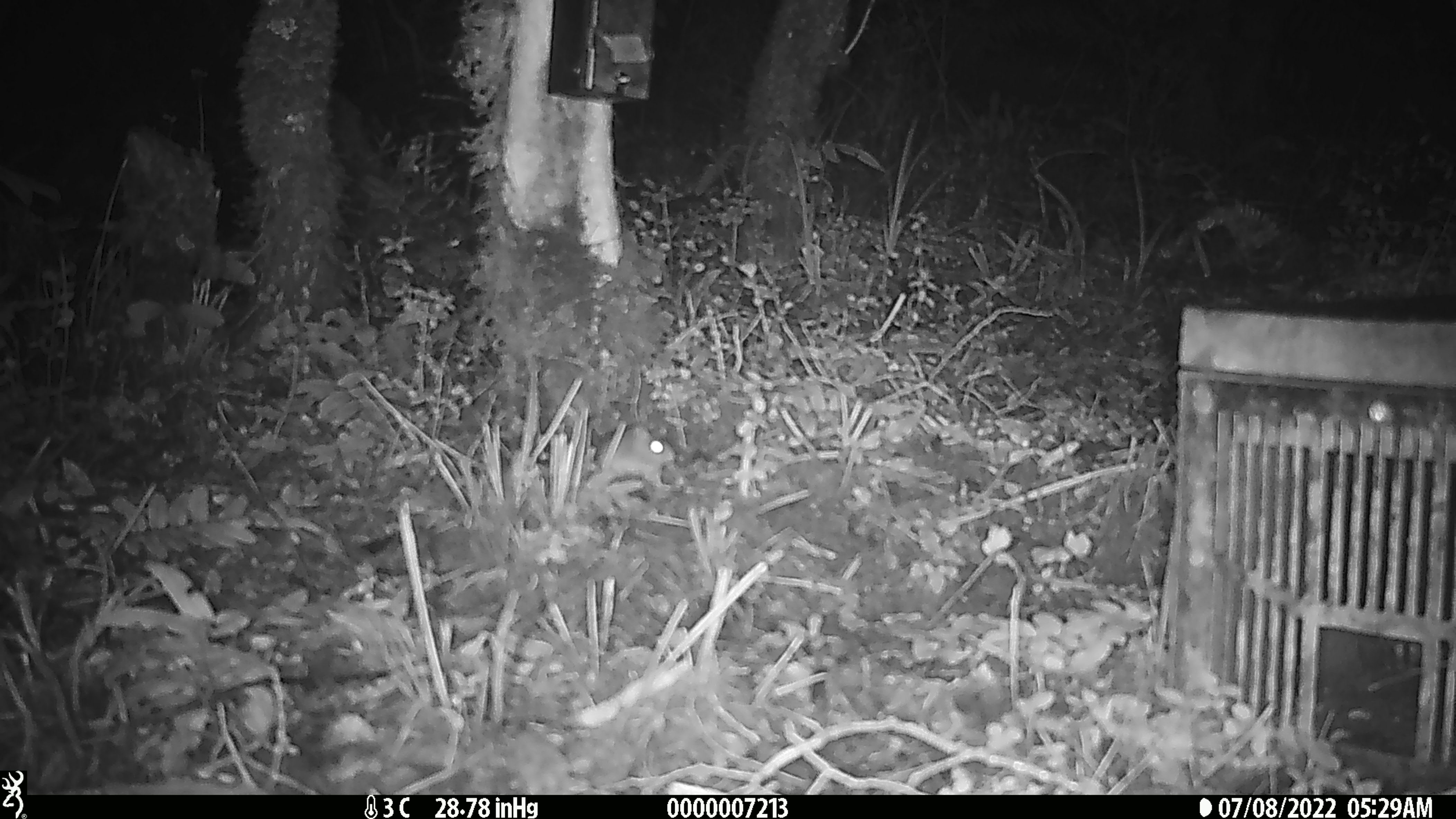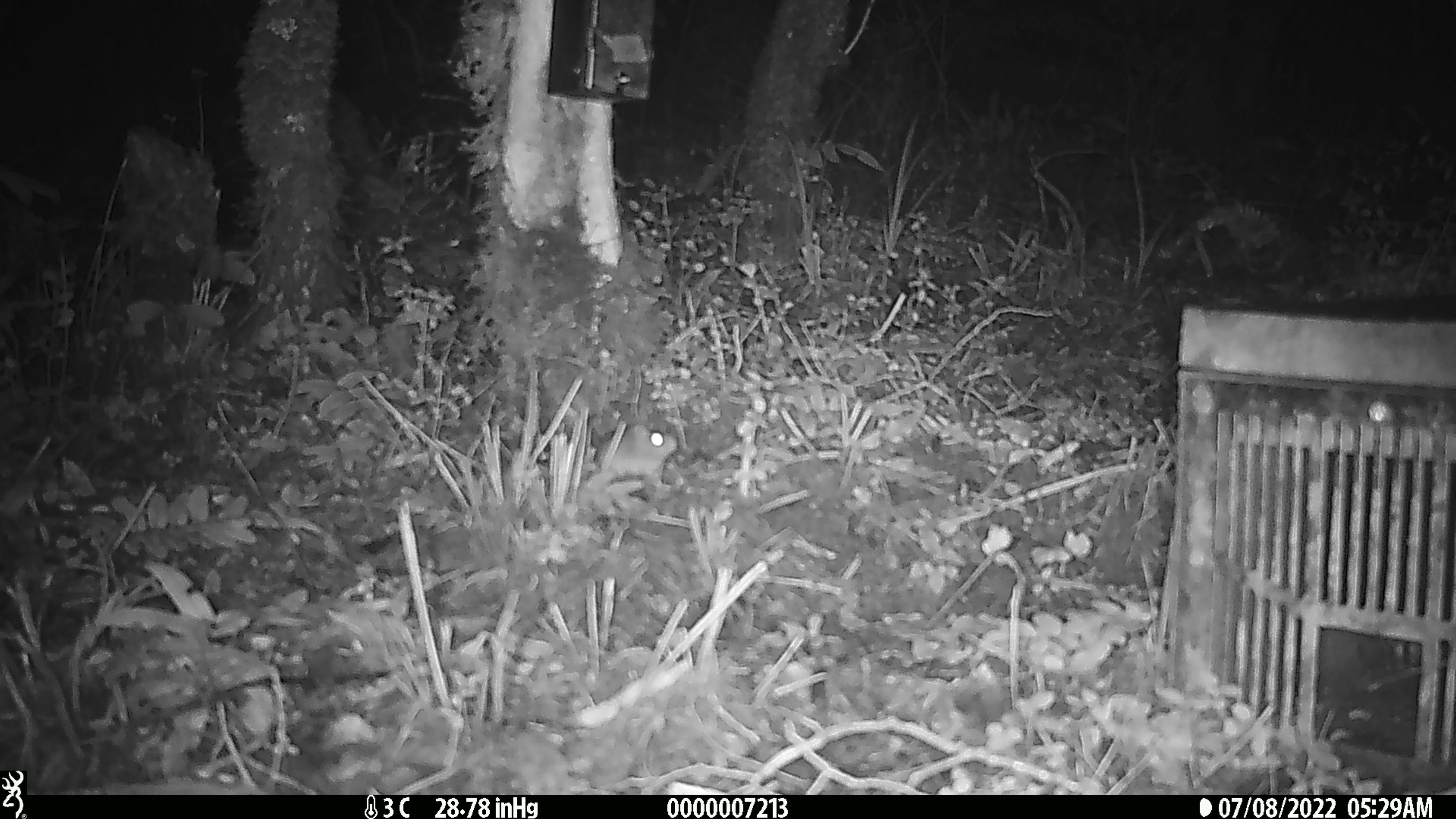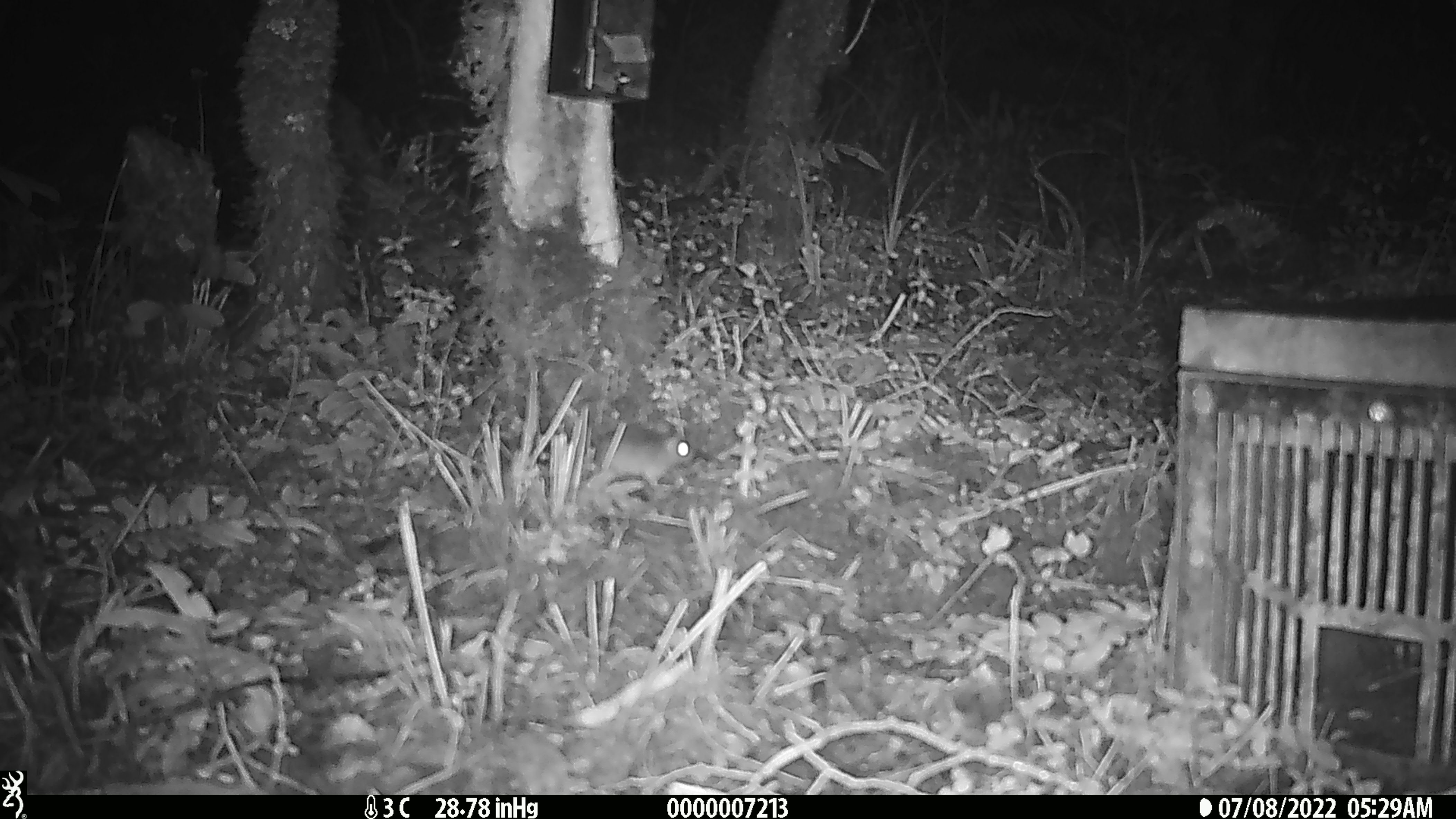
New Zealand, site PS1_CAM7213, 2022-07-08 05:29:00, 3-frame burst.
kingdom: Animalia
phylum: Chordata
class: Mammalia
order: Rodentia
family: Muridae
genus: Mus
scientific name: Mus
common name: mouse